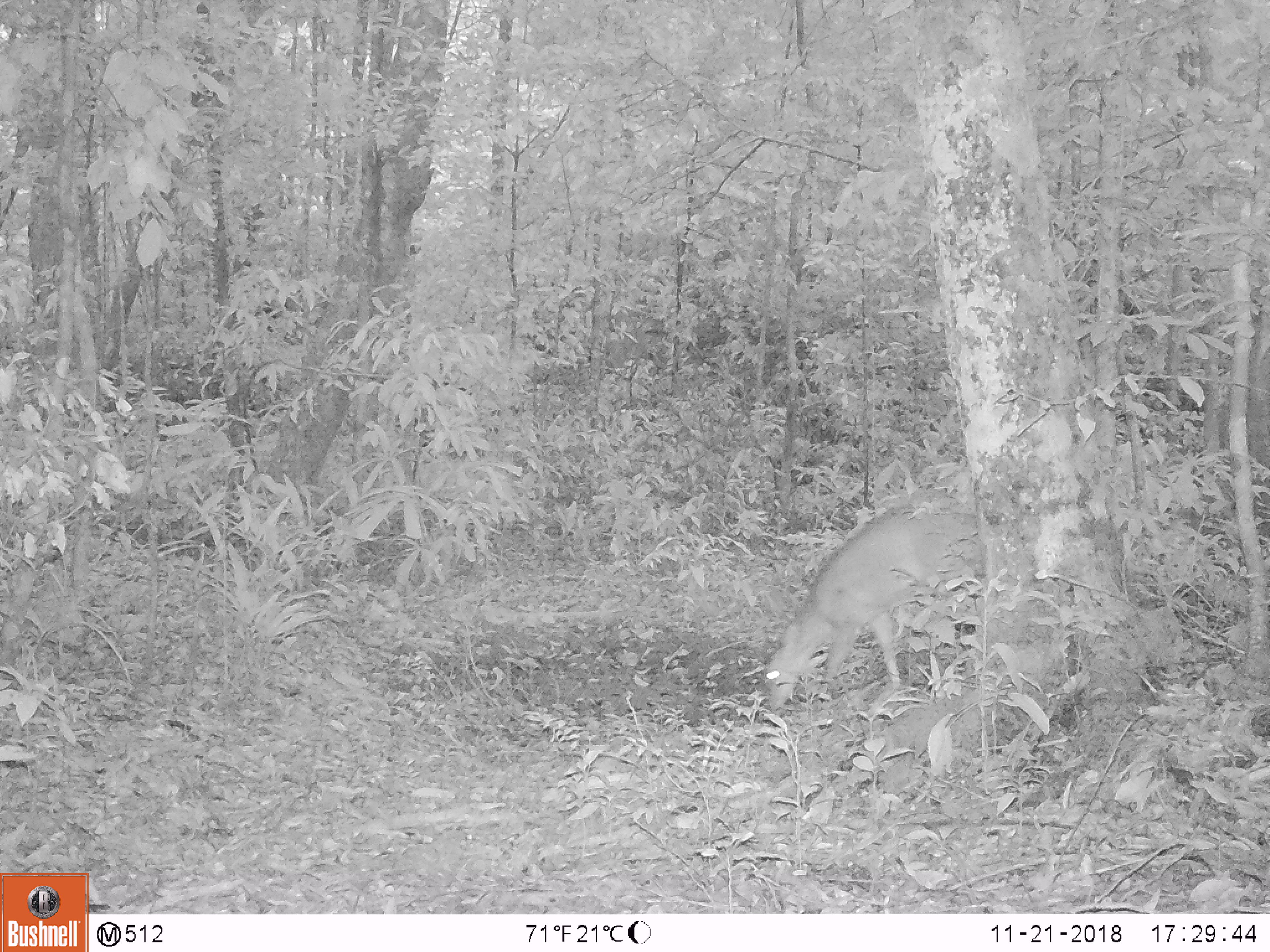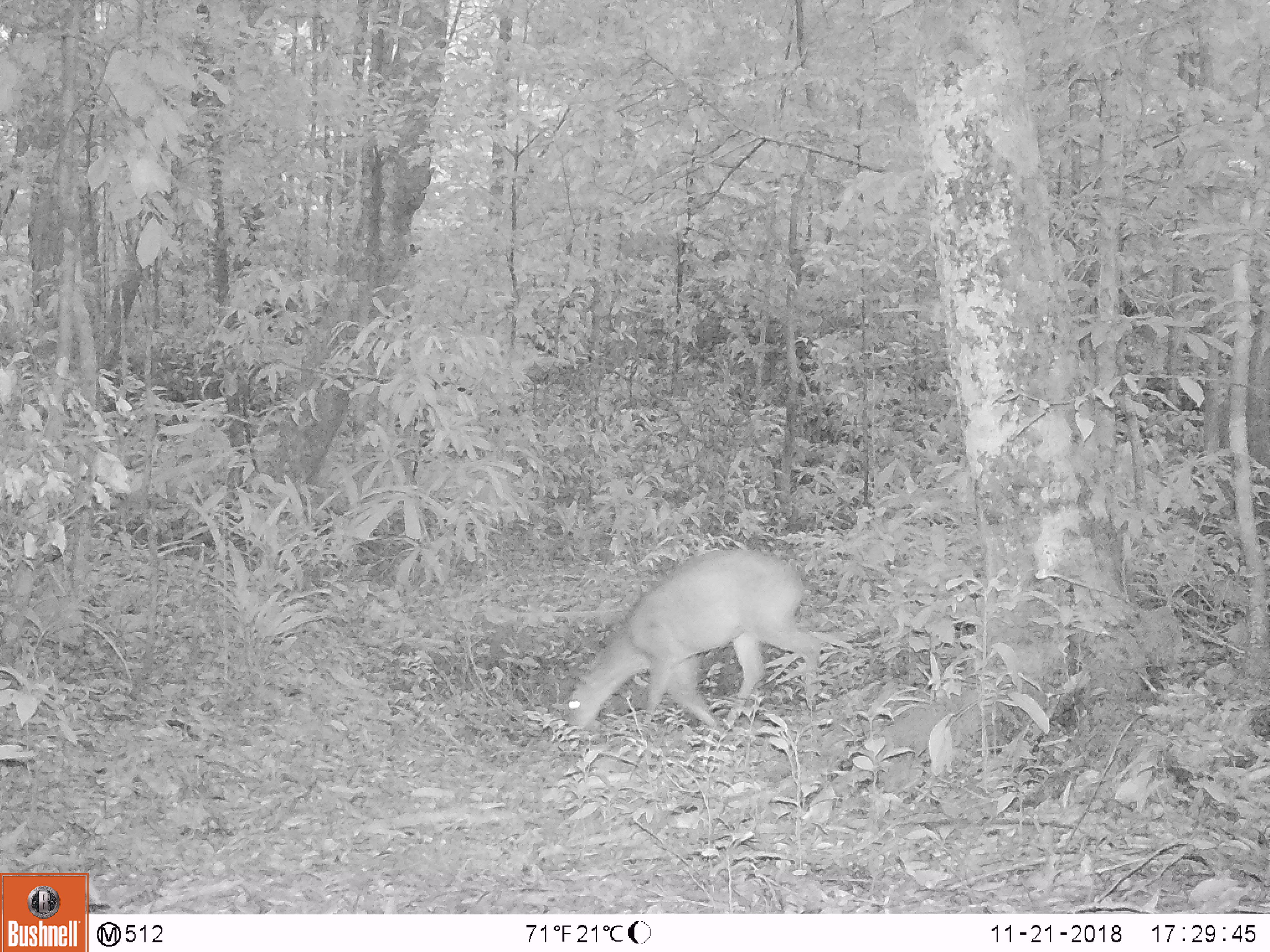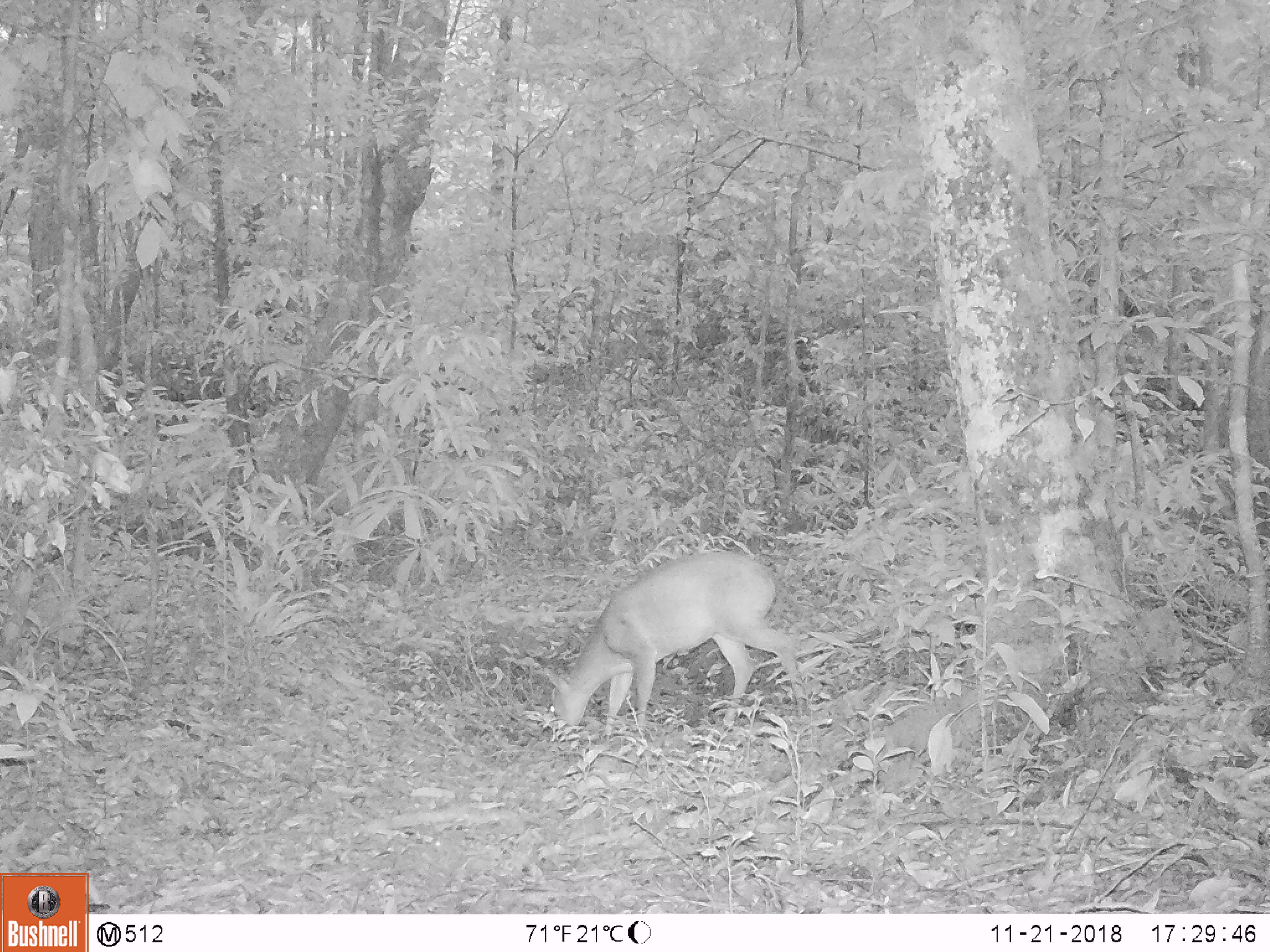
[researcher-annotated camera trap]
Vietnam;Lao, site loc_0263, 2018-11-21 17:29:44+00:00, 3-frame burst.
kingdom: Animalia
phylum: Chordata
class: Mammalia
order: Artiodactyla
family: Cervidae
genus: Muntiacus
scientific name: Muntiacus vuquangensis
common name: large-antlered muntjac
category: large antlered muntjac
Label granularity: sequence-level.